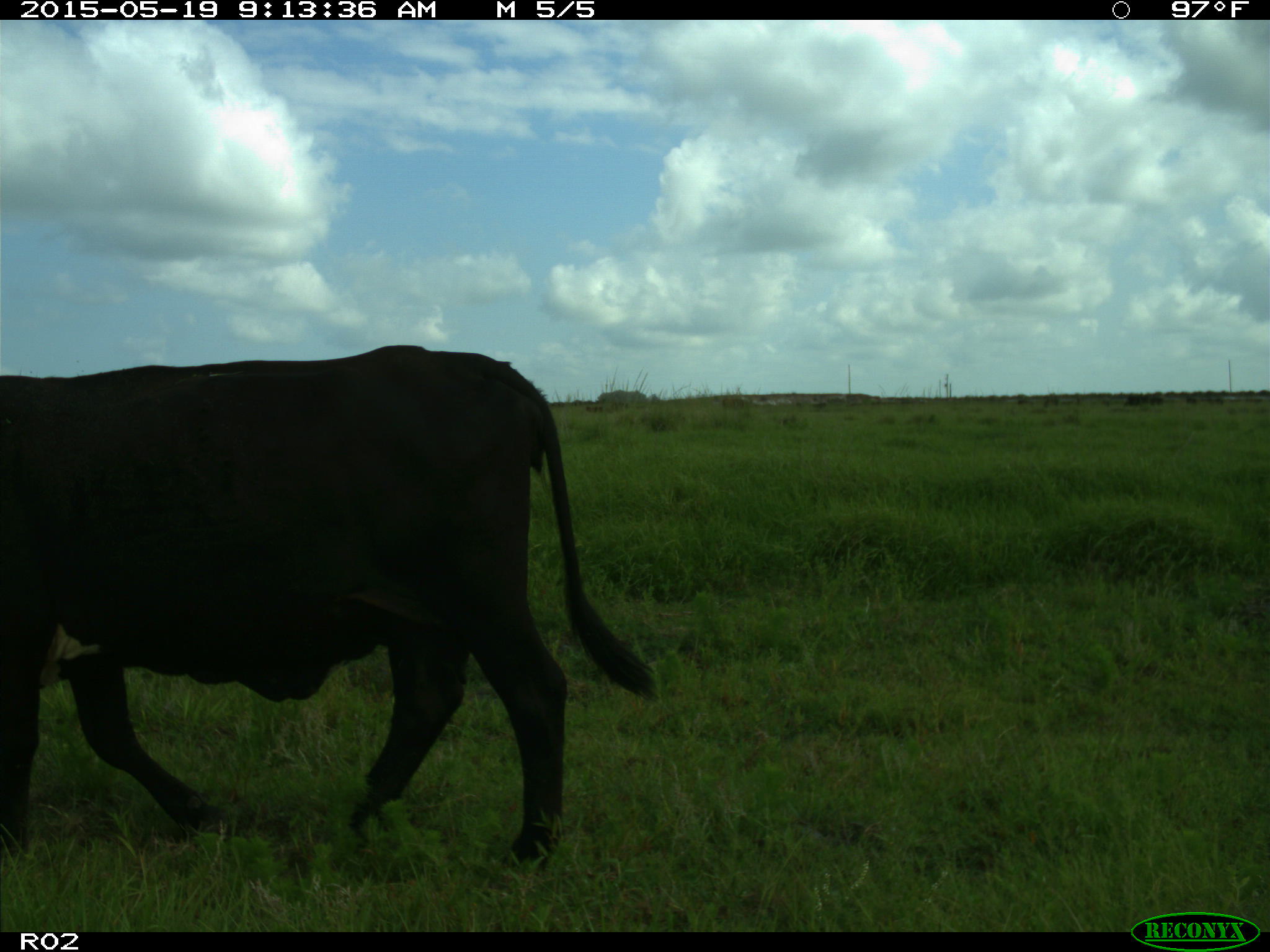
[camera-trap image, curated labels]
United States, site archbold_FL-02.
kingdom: Animalia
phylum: Chordata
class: Mammalia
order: Artiodactyla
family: Bovidae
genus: Bos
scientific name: Bos taurus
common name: domestic cow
Bos taurus (domestic cow).